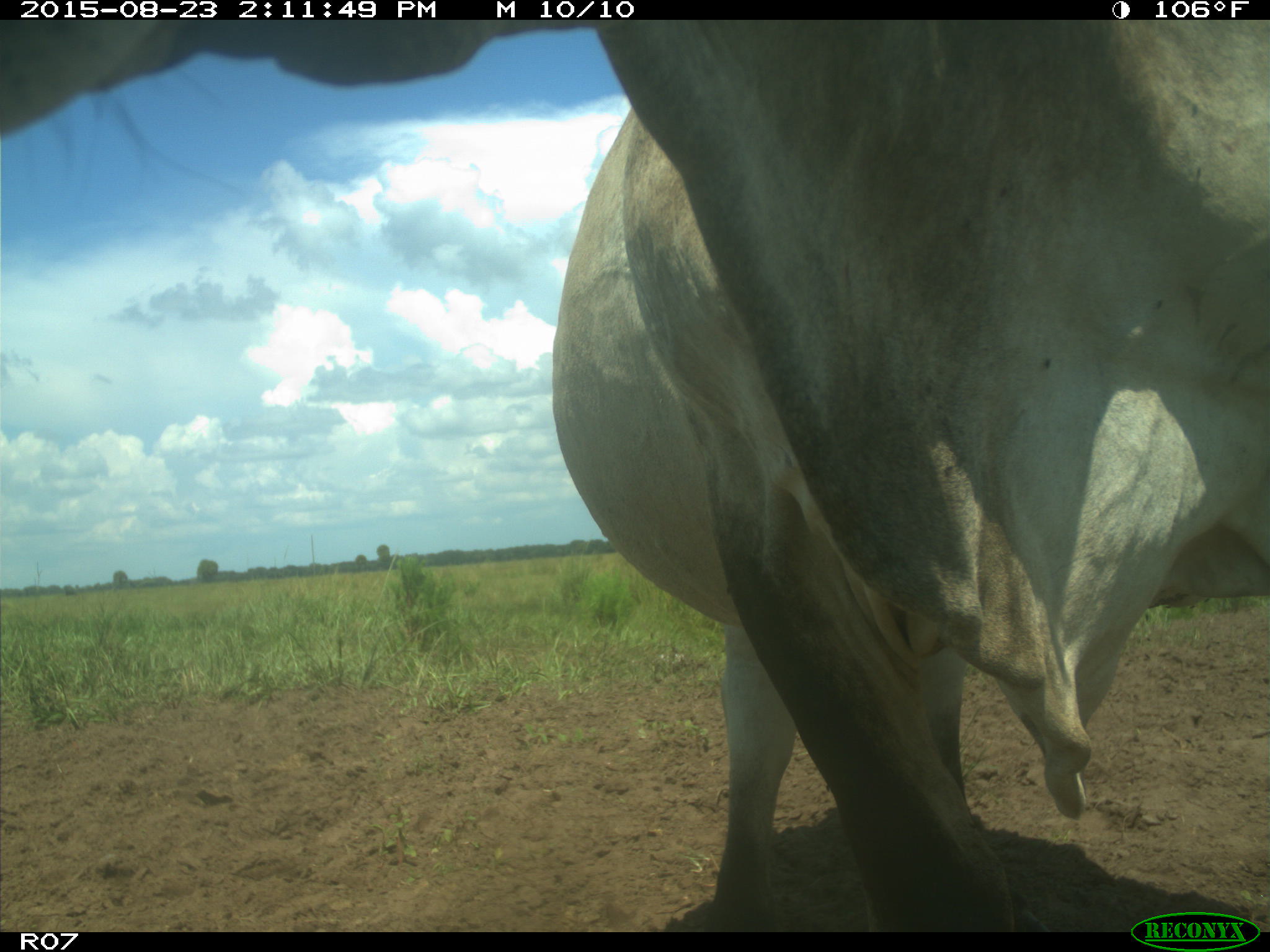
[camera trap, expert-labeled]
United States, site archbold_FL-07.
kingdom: Animalia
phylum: Chordata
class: Mammalia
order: Artiodactyla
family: Bovidae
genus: Bos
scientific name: Bos taurus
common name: domestic cow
Bos taurus (domestic cow).